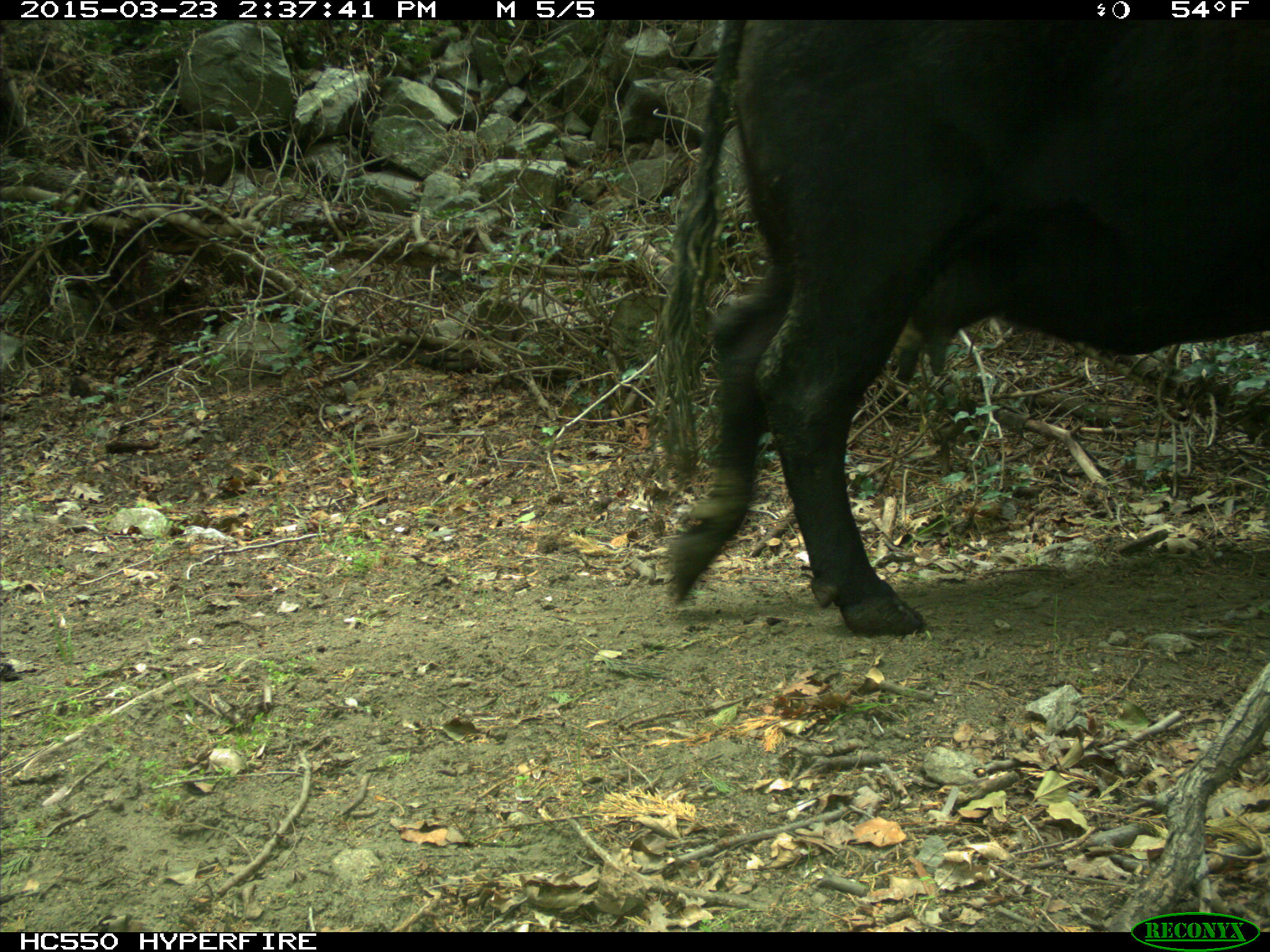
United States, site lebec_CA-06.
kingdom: Animalia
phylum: Chordata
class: Mammalia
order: Artiodactyla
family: Bovidae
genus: Bos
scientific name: Bos taurus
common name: domestic cow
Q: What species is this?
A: Bos taurus (domestic cow).